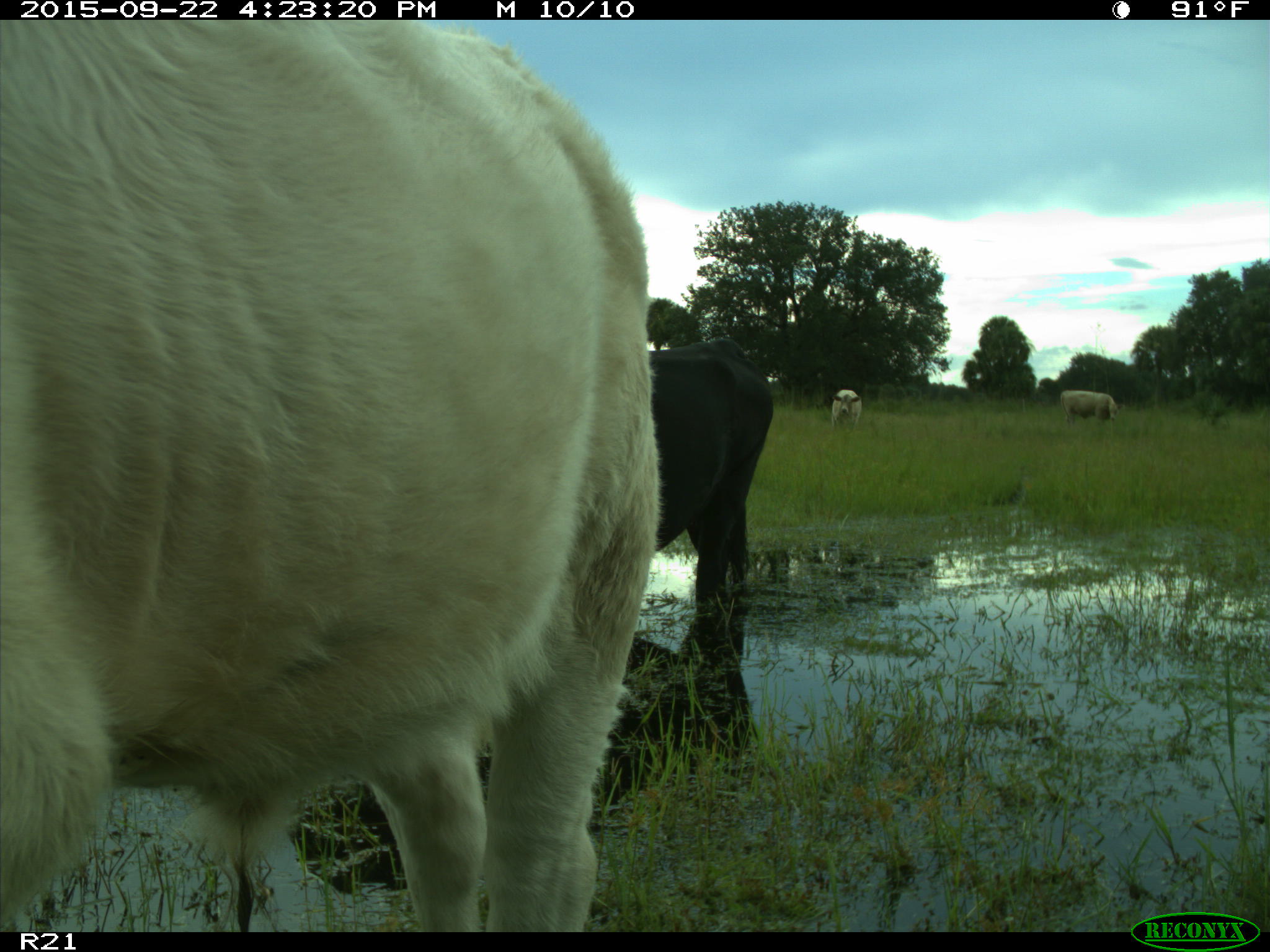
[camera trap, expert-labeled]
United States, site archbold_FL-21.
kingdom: Animalia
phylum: Chordata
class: Mammalia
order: Artiodactyla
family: Bovidae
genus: Bos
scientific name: Bos taurus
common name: domestic cow